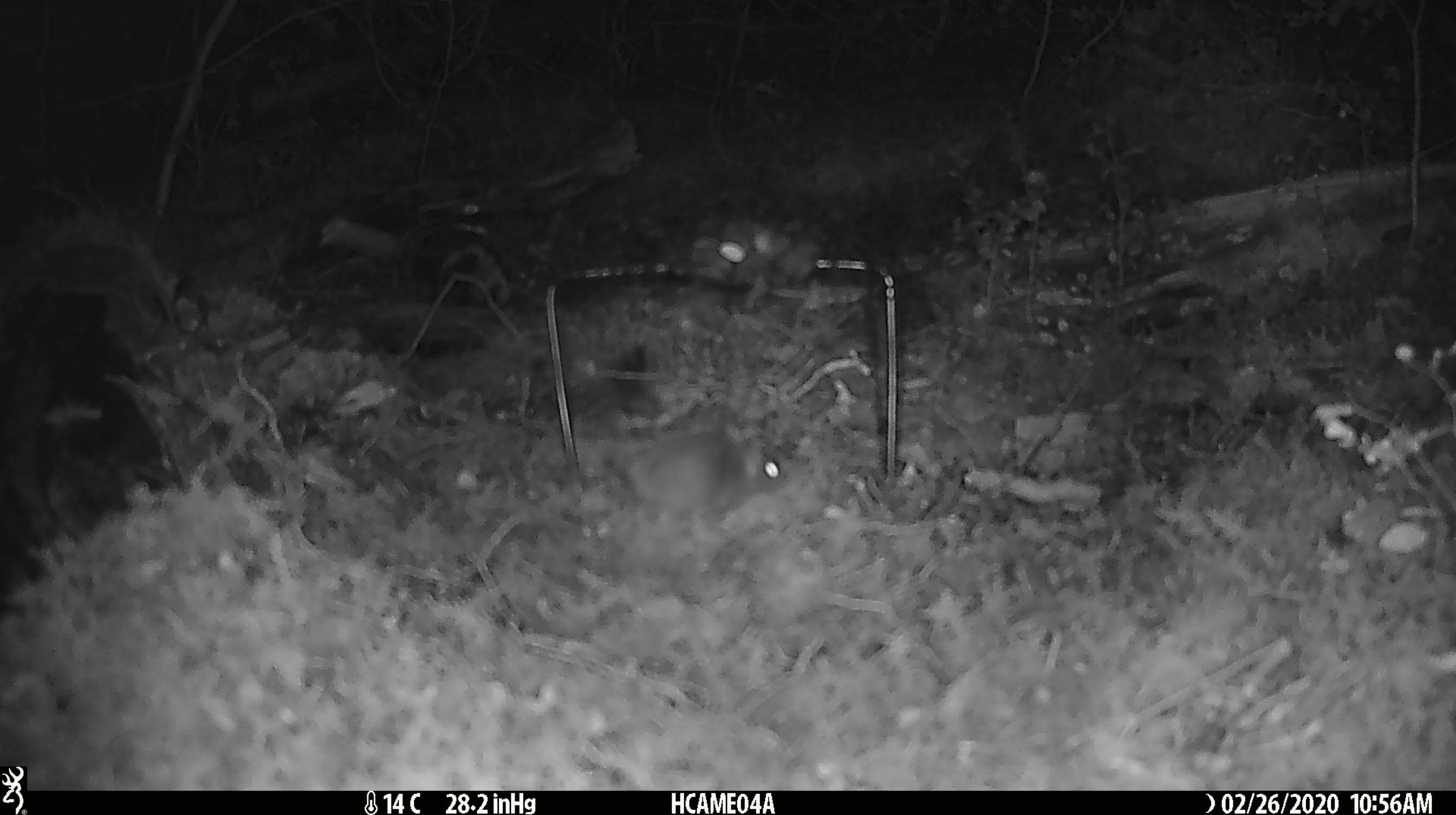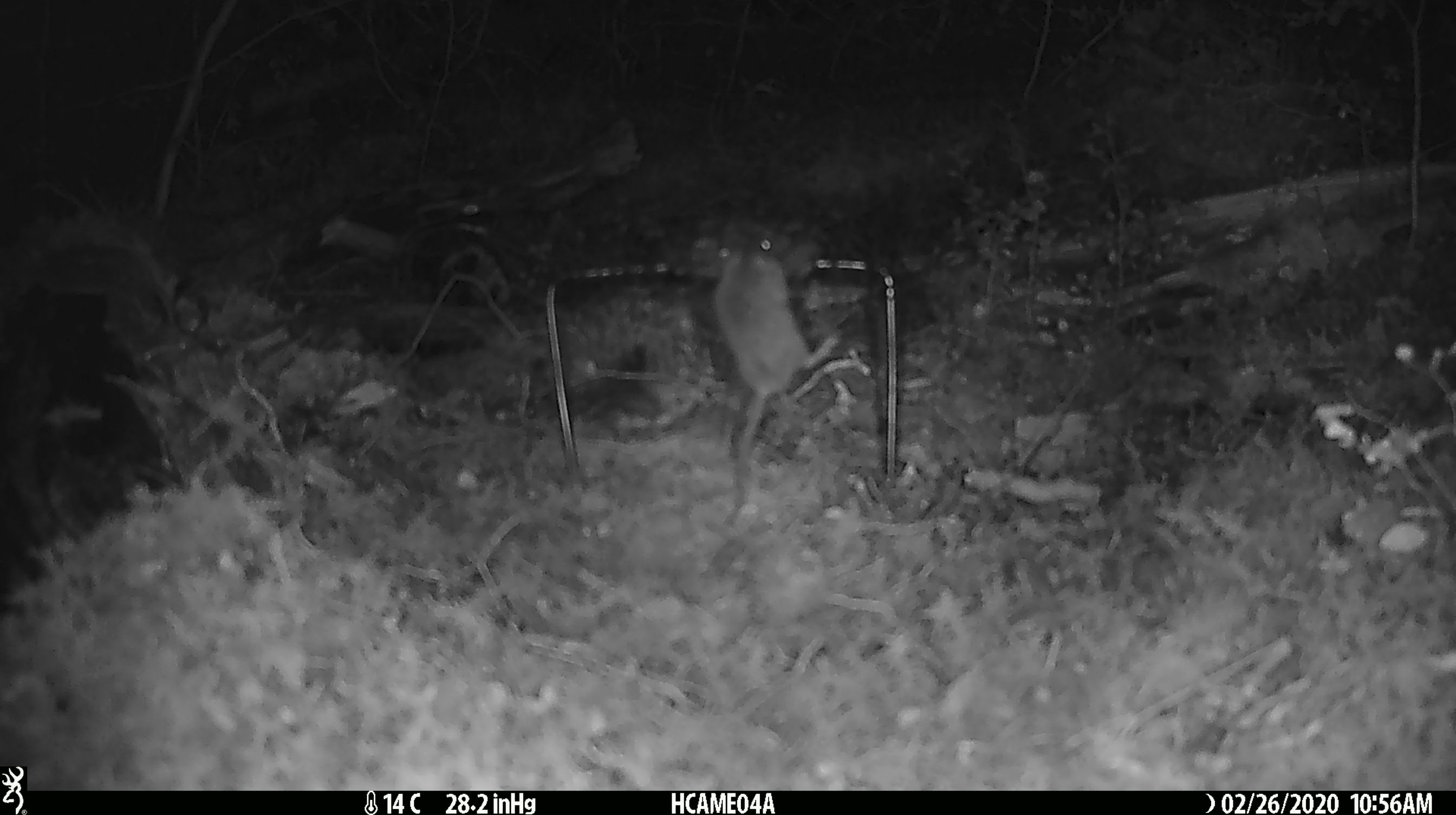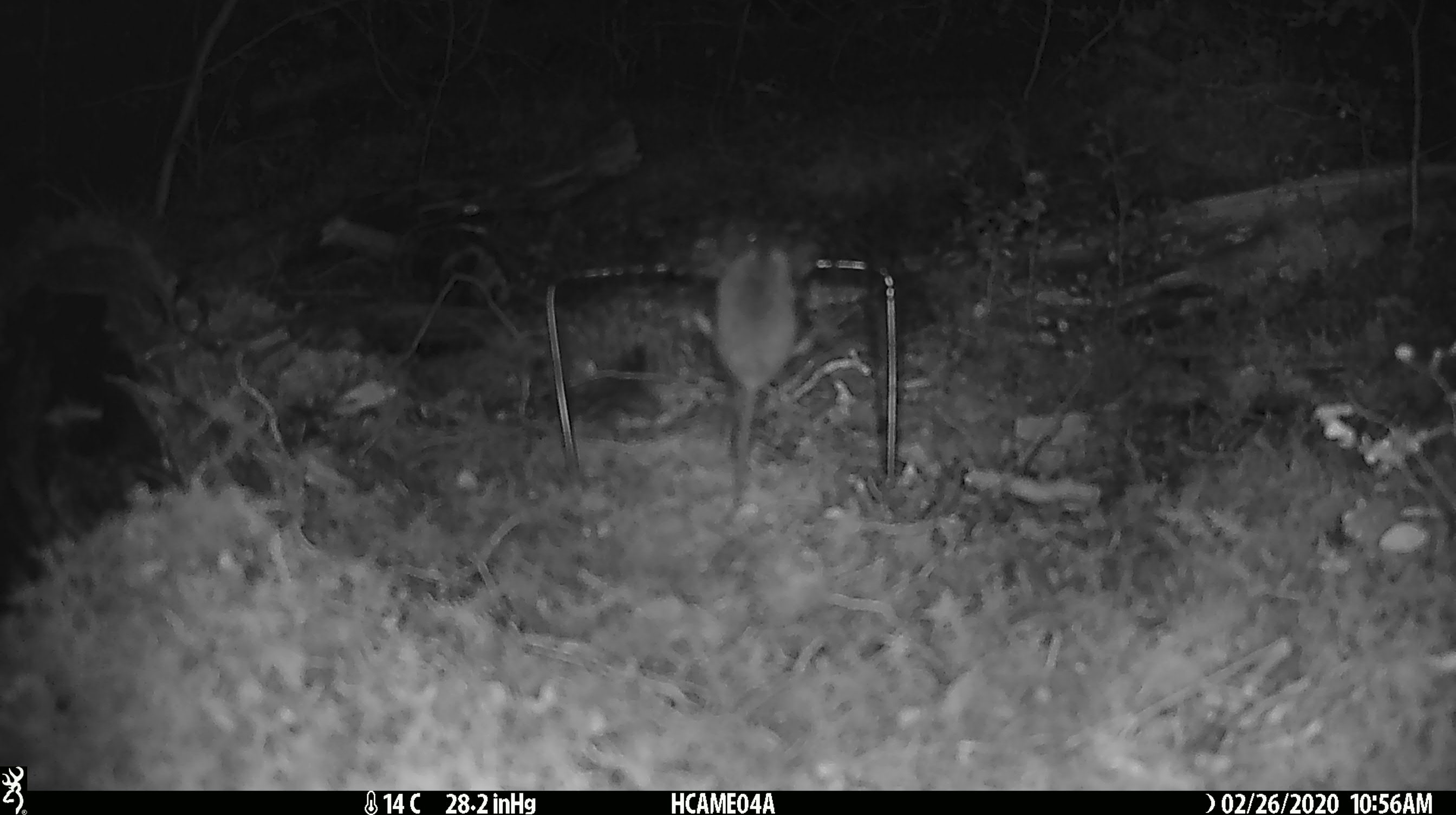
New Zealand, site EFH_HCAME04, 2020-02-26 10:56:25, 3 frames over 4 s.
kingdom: Animalia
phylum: Chordata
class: Mammalia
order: Rodentia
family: Muridae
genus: Mus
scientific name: Mus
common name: mouse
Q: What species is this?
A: Mouse (Mus).